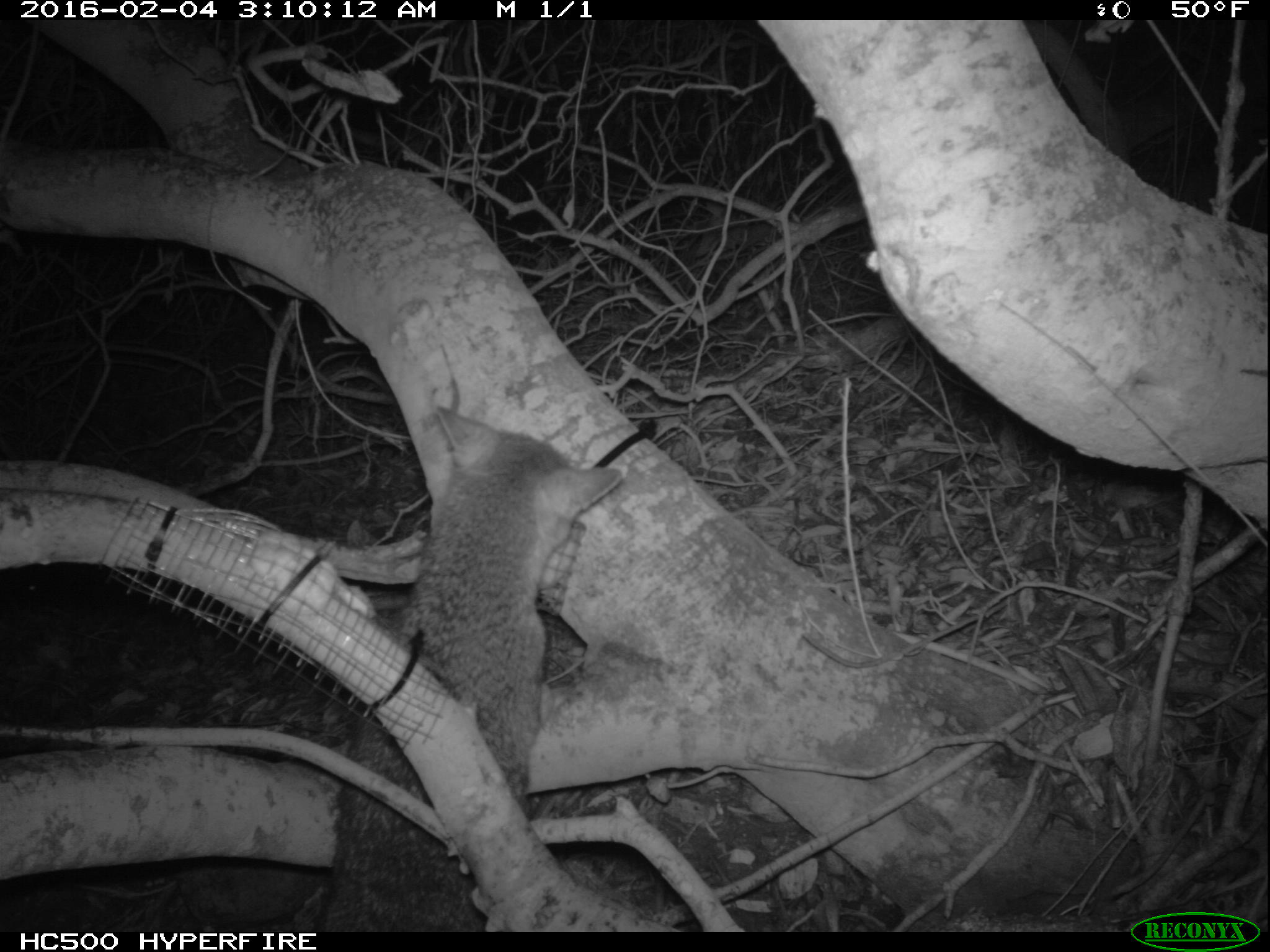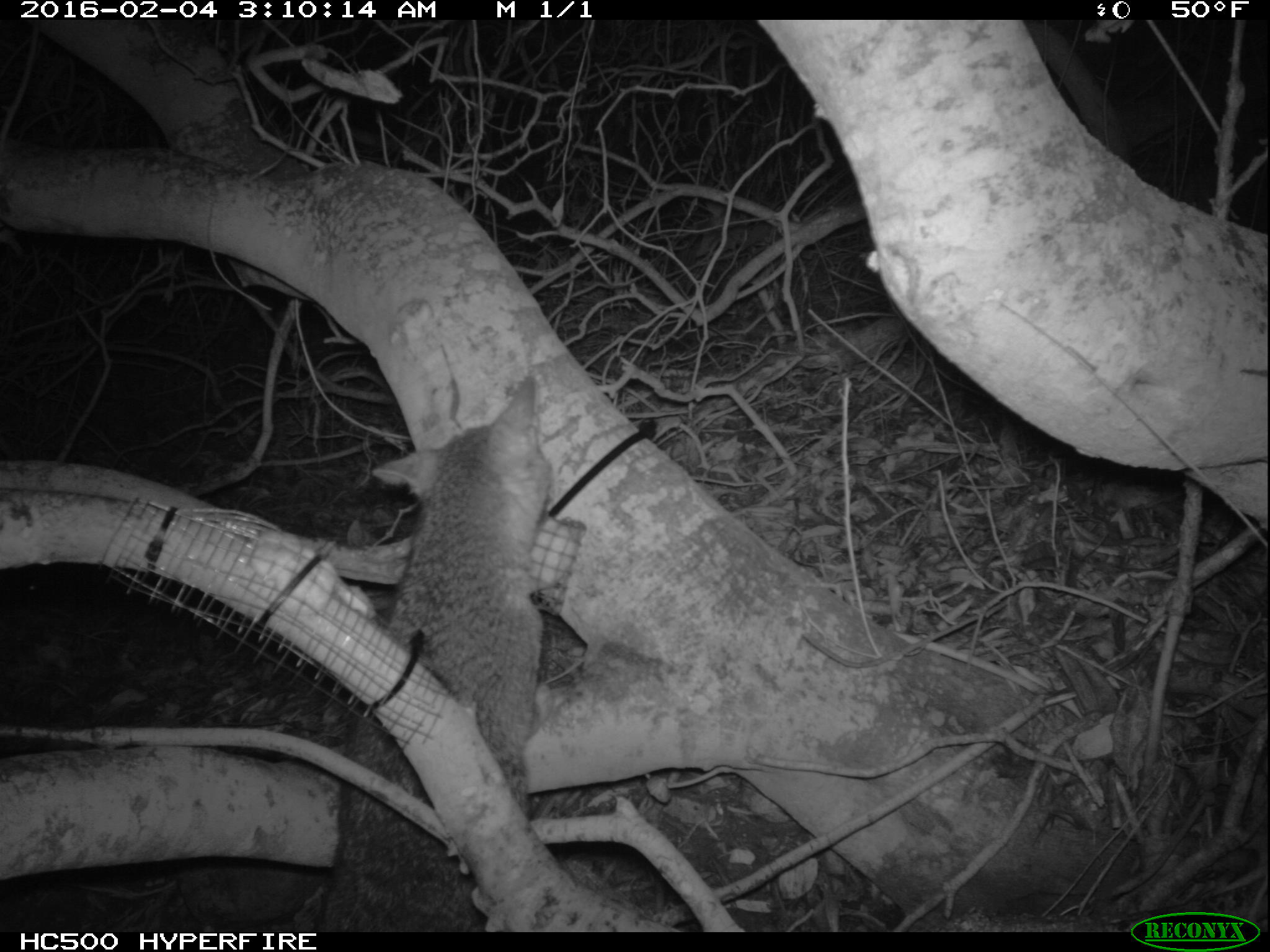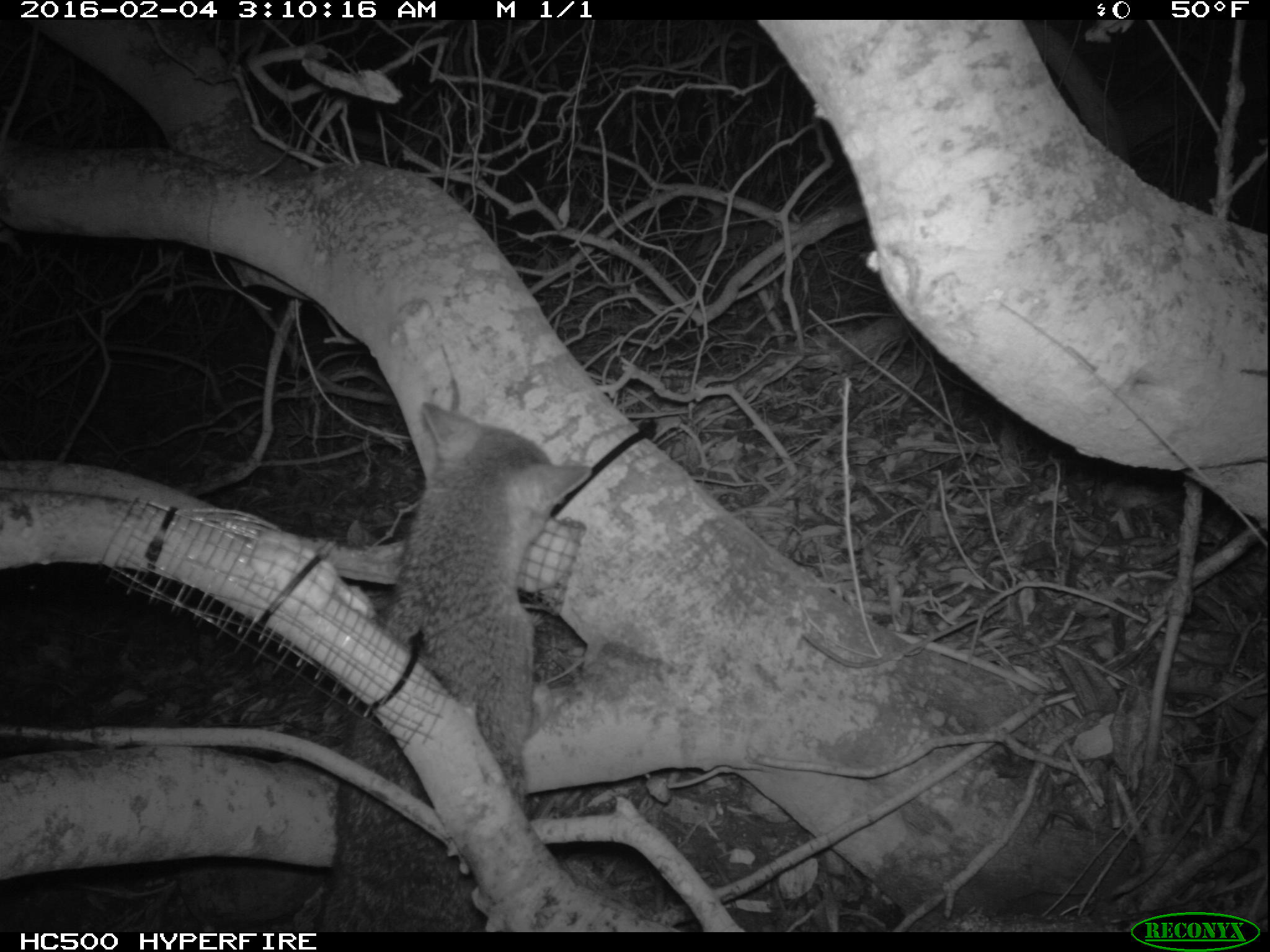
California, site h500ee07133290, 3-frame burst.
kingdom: Animalia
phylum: Chordata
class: Mammalia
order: Carnivora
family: Canidae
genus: Urocyon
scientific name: Urocyon littoralis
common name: island fox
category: fox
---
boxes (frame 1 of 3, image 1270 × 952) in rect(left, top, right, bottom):
fox: rect(312, 403, 627, 935)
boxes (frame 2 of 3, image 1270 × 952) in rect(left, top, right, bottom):
fox: rect(316, 376, 551, 932)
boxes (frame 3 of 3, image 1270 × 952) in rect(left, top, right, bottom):
fox: rect(313, 399, 592, 931)